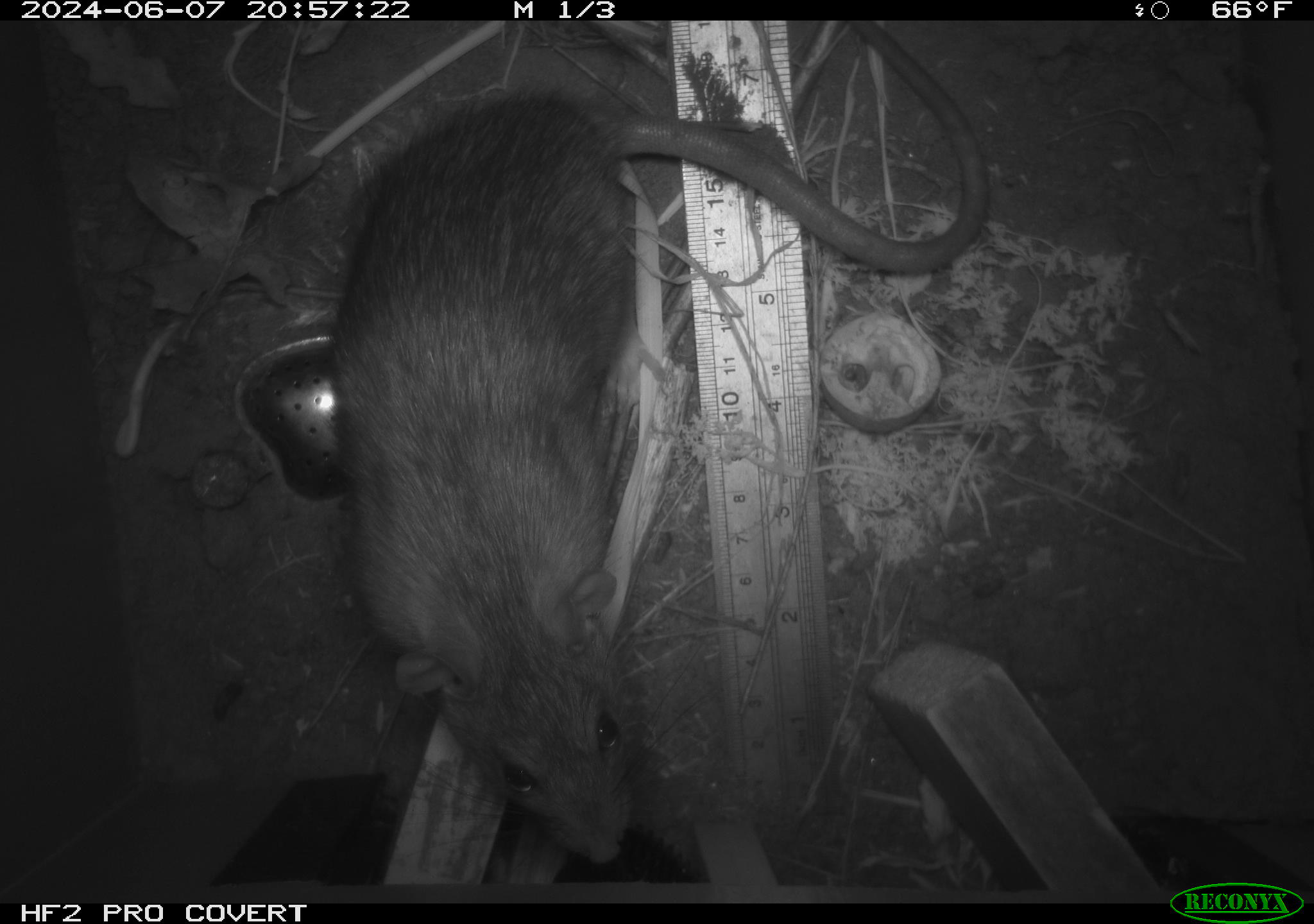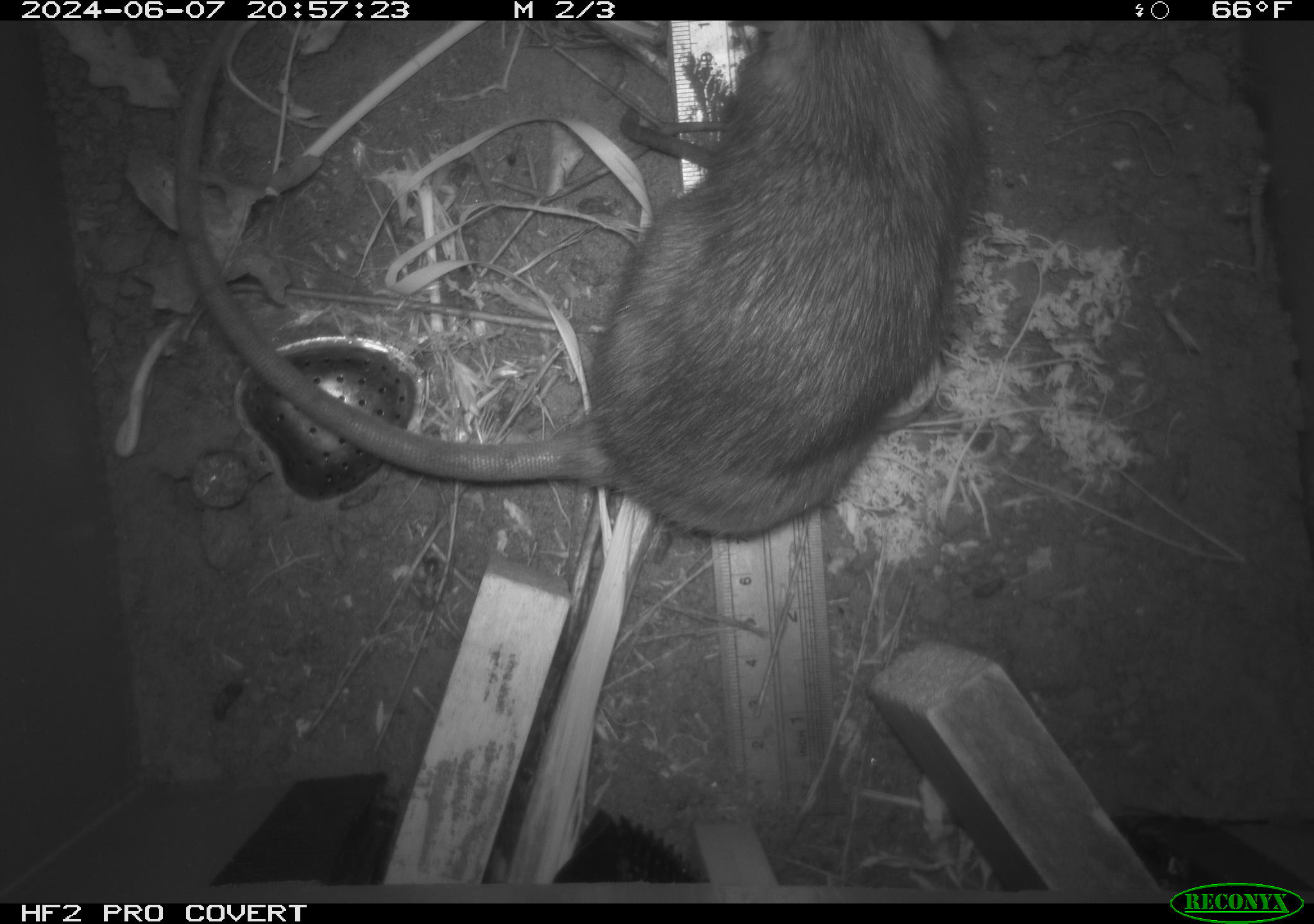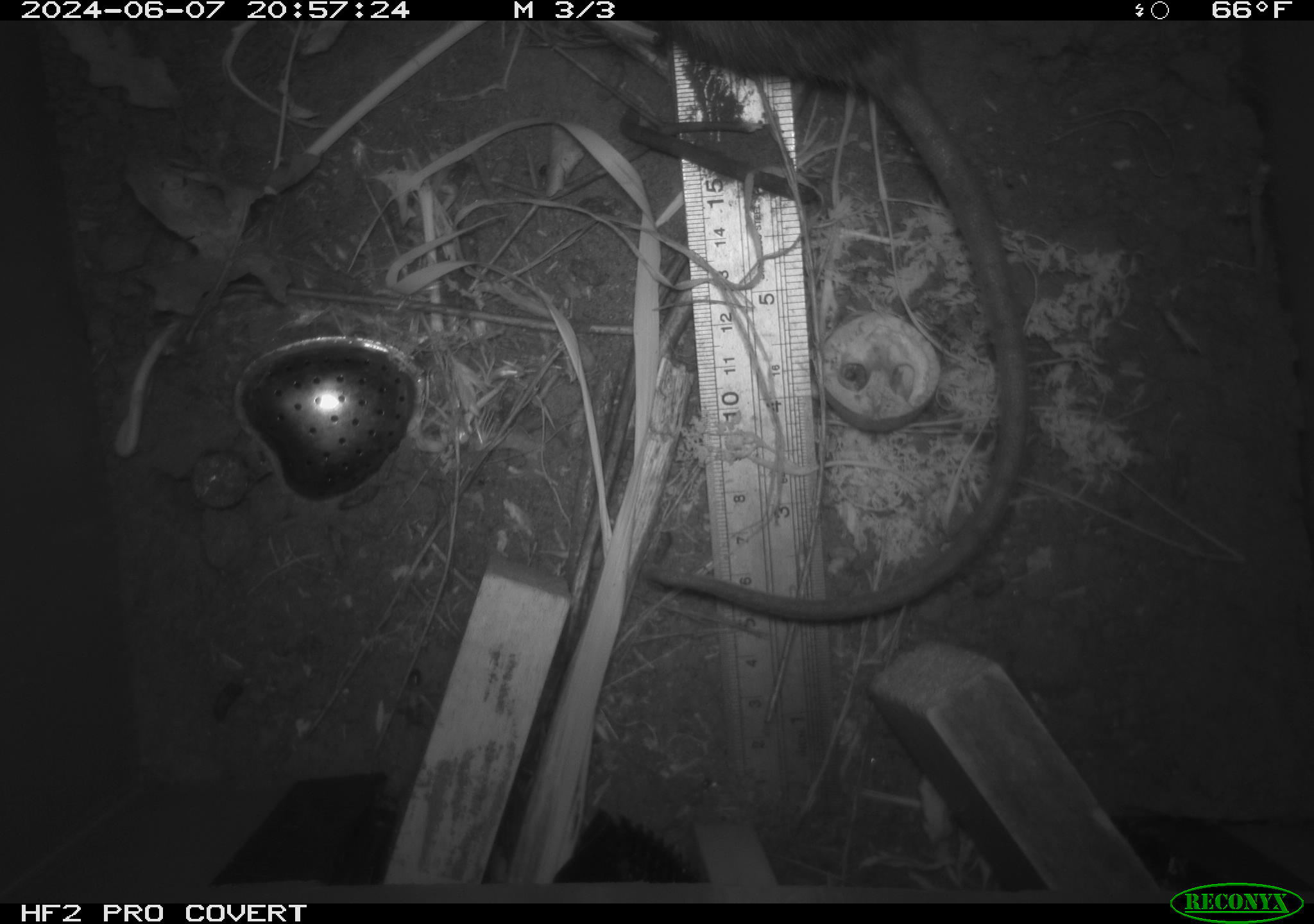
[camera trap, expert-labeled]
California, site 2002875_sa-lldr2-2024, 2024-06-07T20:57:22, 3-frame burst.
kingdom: Animalia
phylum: Chordata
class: Mammalia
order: Rodentia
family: Muridae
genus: Rattus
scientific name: Rattus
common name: rat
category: rattus species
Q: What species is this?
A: Rattus species (rat) (Rattus).